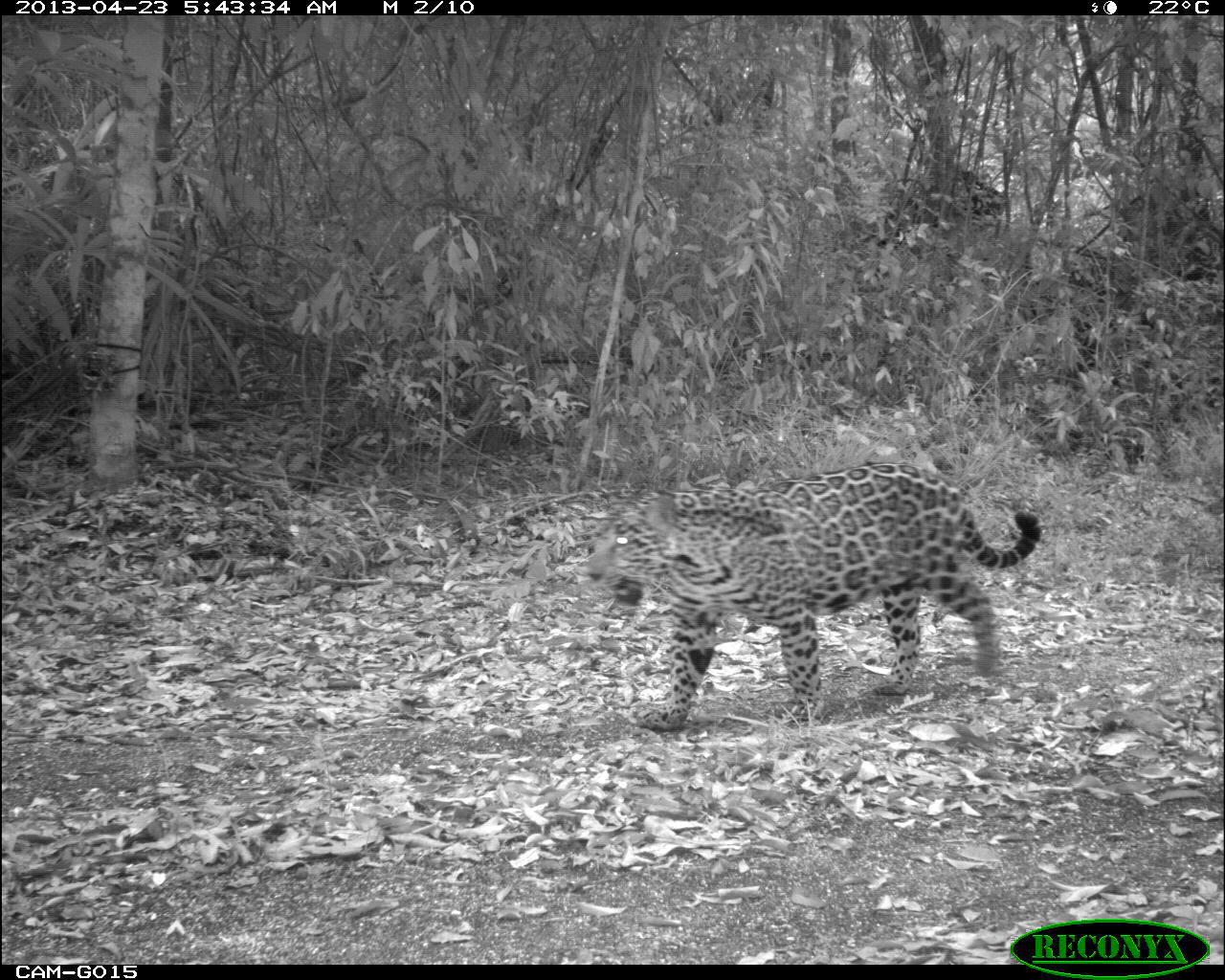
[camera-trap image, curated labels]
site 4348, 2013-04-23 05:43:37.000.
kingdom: Animalia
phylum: Chordata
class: Mammalia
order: Carnivora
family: Felidae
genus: Panthera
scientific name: Panthera onca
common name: jaguar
Panthera onca (jaguar), count 1, sex male.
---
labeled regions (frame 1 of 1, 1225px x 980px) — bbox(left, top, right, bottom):
panthera onca: bbox(583, 461, 1041, 730)